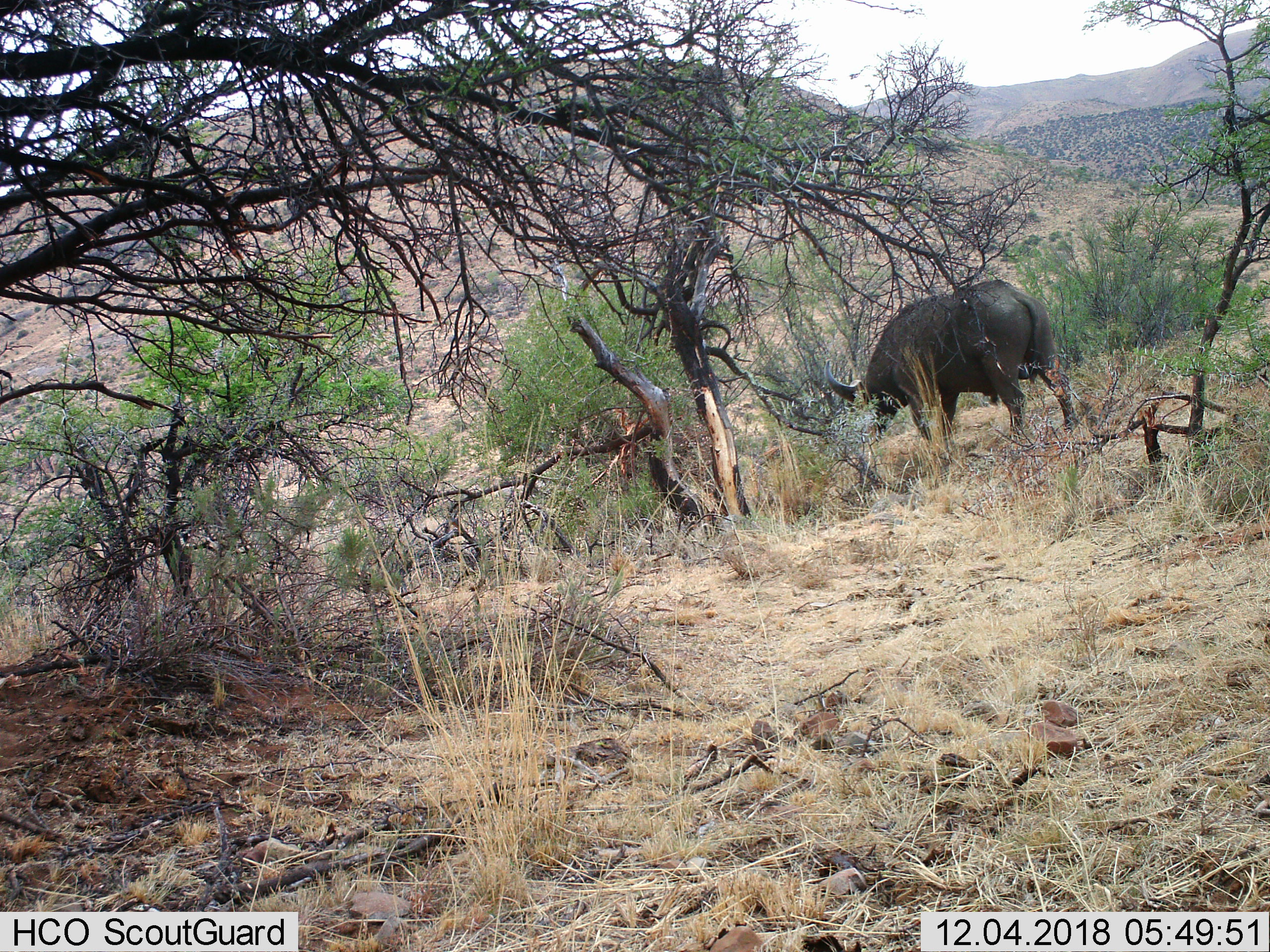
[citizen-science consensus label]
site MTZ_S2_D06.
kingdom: Animalia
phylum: Chordata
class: Mammalia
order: Artiodactyla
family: Bovidae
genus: Syncerus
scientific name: Syncerus caffer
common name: african buffalo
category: buffalo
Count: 1.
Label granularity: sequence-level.